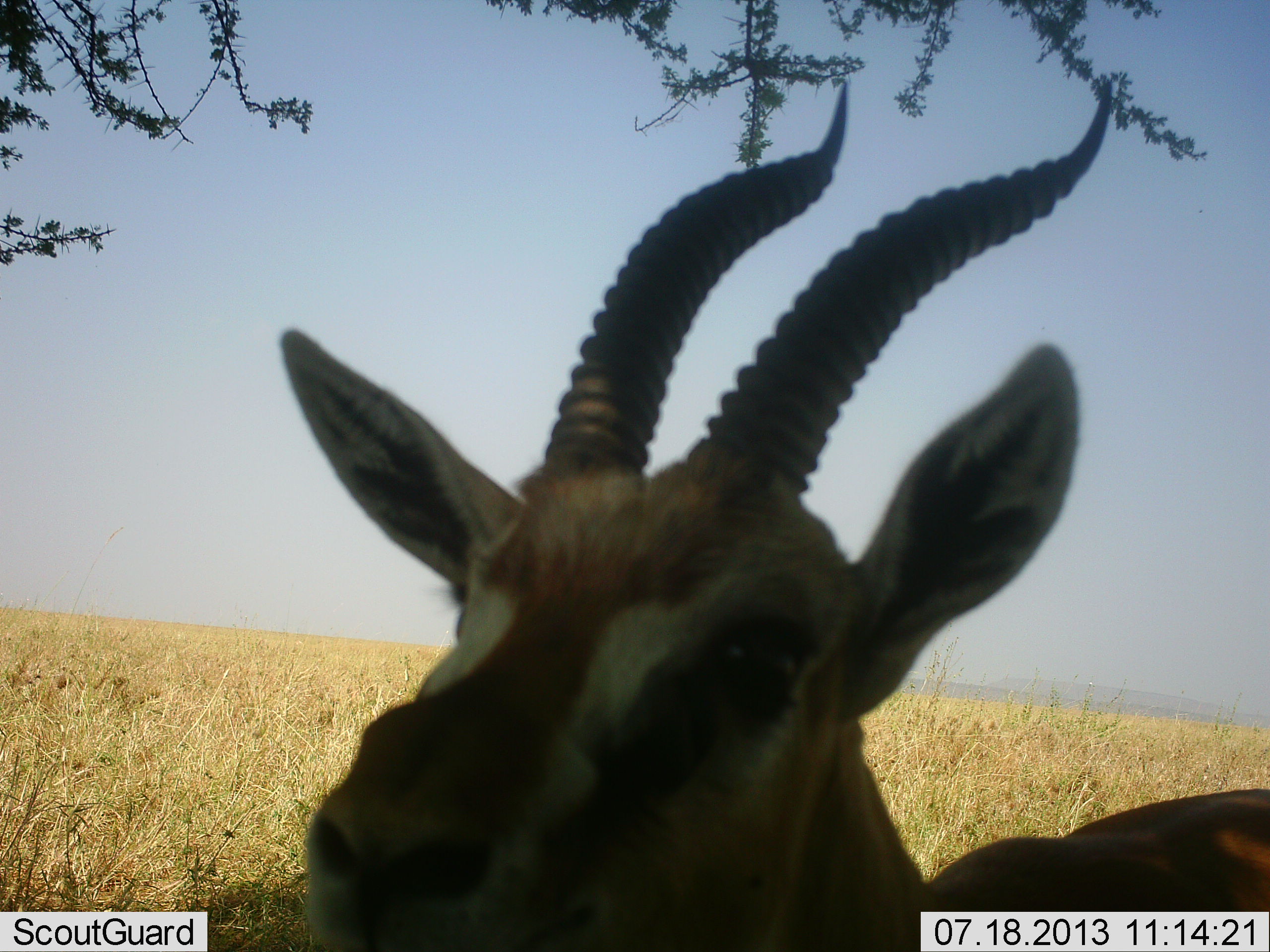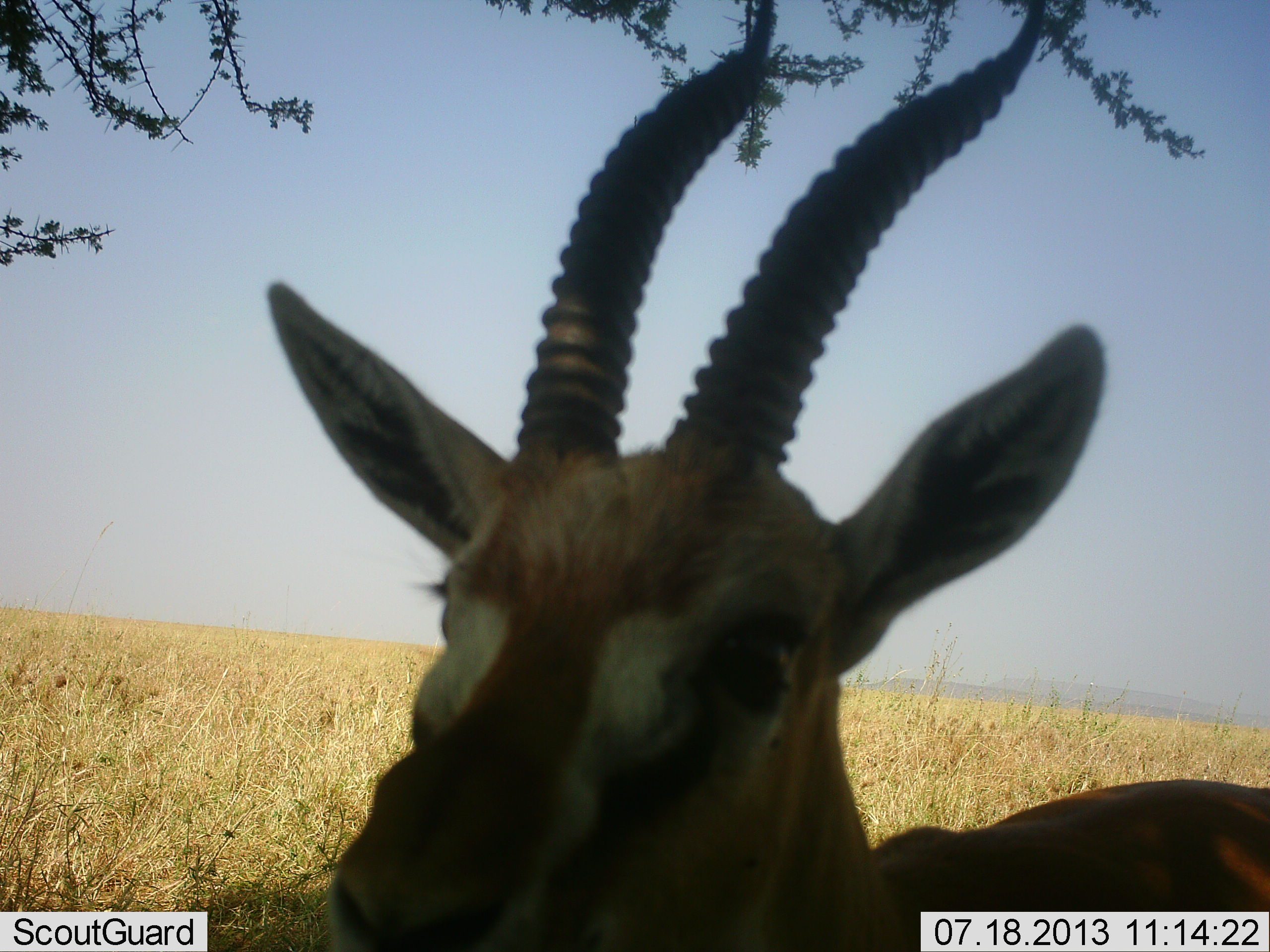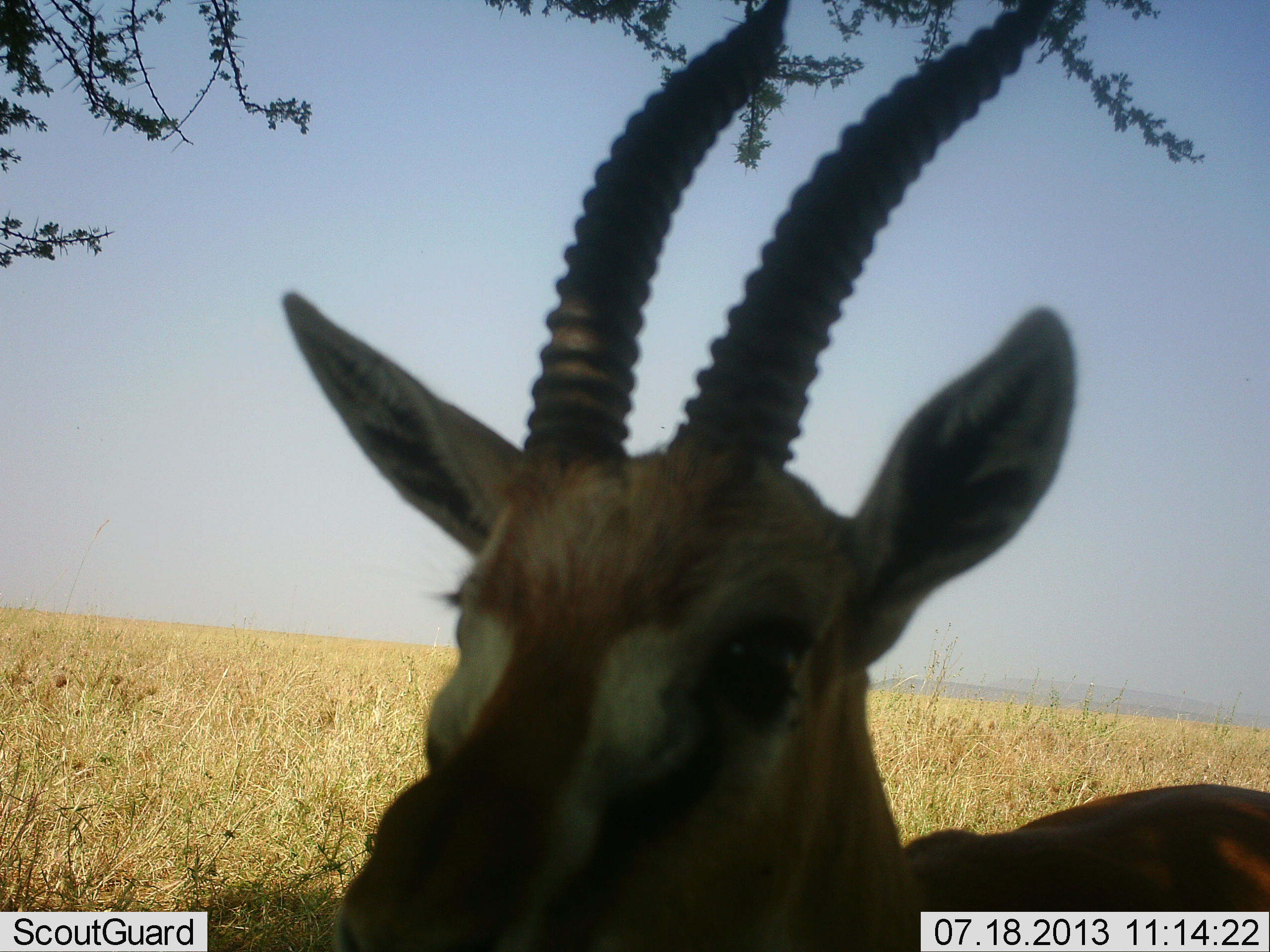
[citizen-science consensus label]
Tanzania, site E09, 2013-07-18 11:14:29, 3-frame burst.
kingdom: Animalia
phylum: Chordata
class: Mammalia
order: Artiodactyla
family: Bovidae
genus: Eudorcas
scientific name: Eudorcas thomsonii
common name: thomson's gazelle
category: gazellethomsons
Gazellethomsons (thomson's gazelle) (Eudorcas thomsonii), count 1. Behavior (volunteer vote fractions): standing 80%, resting 0%, moving 10%, interacting 10%. Young present (vote fraction): 0%. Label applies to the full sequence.